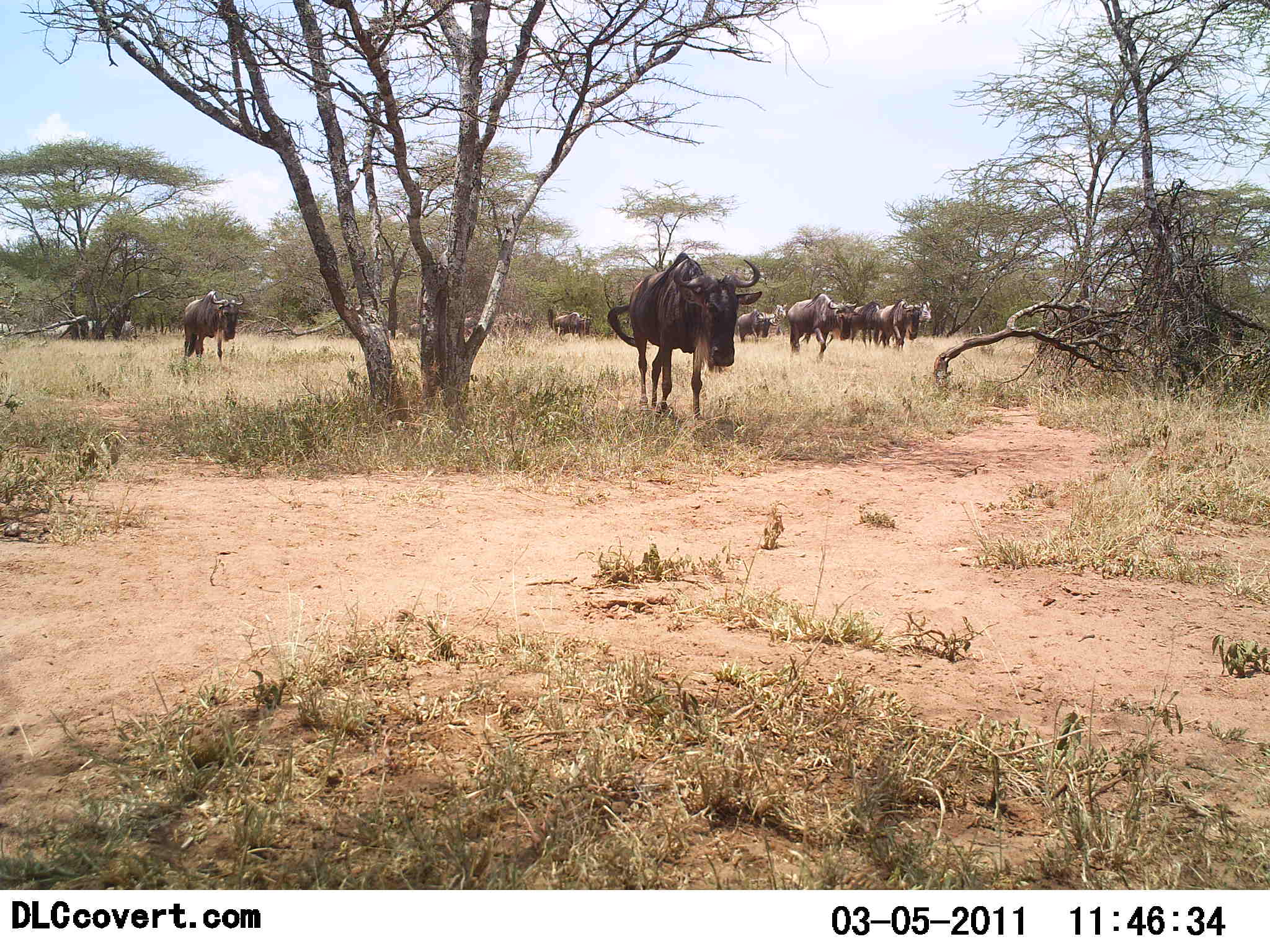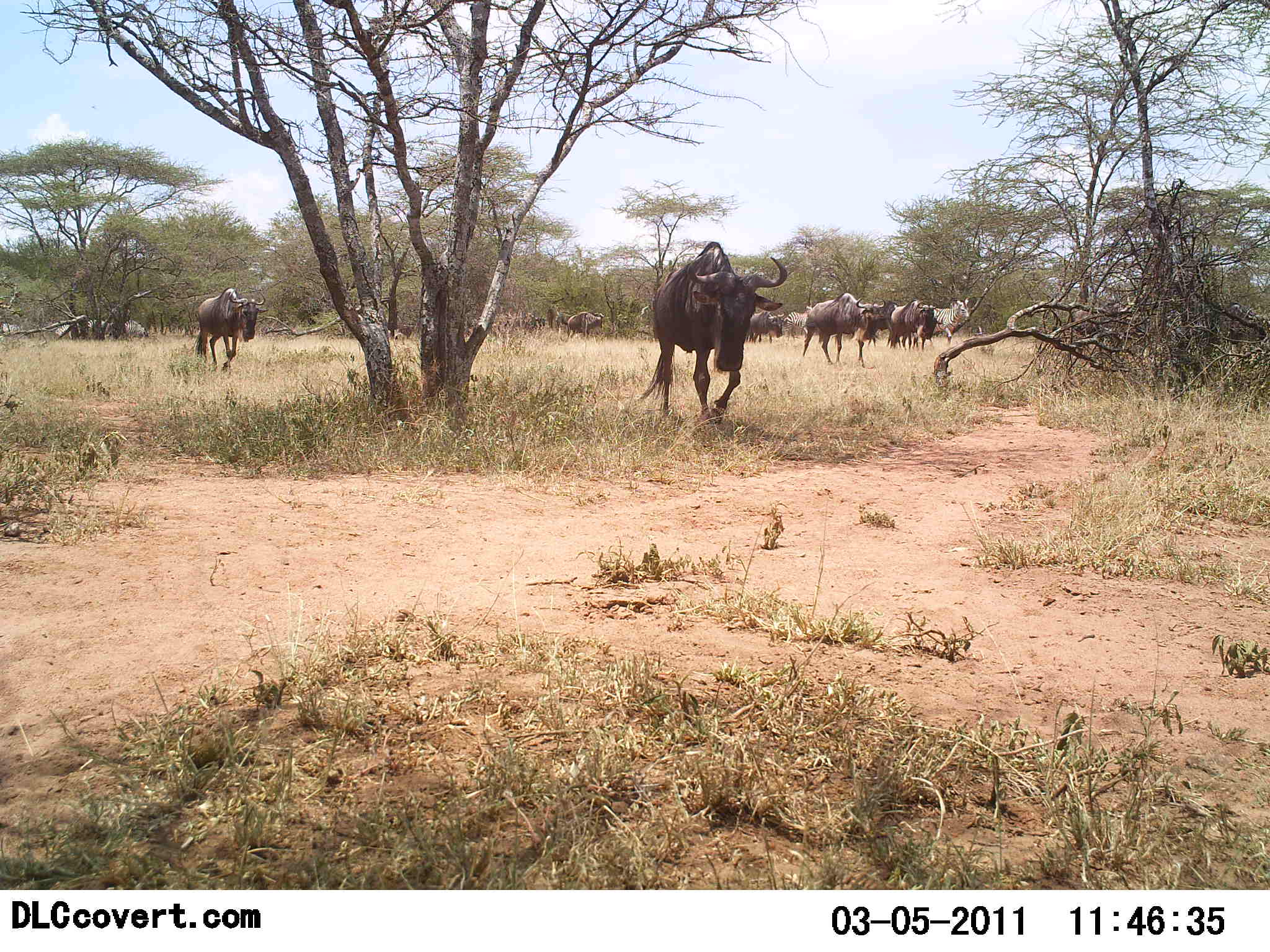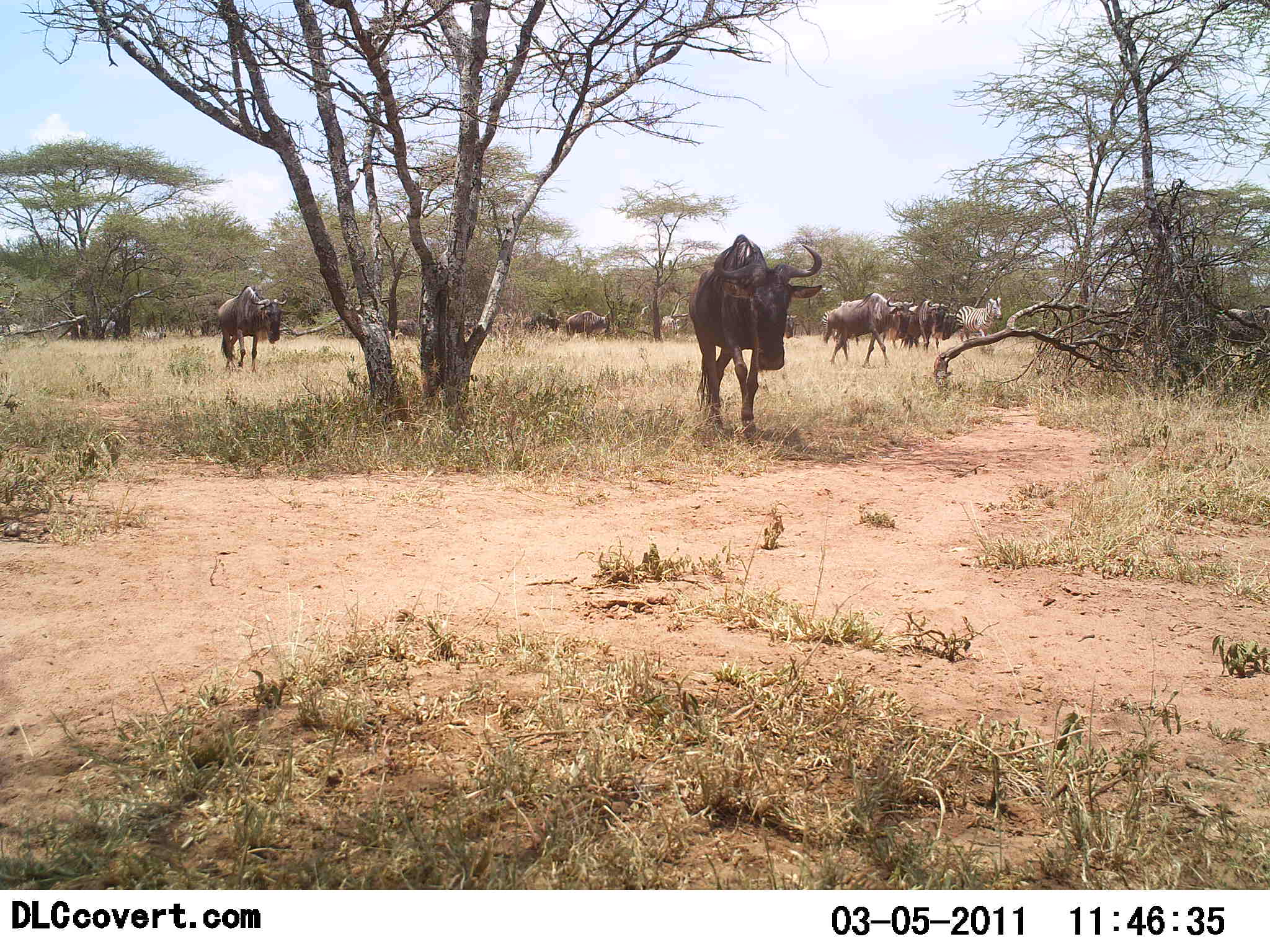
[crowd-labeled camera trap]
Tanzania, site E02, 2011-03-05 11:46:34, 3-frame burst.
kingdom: Animalia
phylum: Chordata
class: Mammalia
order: Artiodactyla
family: Bovidae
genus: Connochaetes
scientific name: Connochaetes taurinus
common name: blue wildebeest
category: wildebeest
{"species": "wildebeest (blue wildebeest) (Connochaetes taurinus)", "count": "11-50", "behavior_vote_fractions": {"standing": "5%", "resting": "0%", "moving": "100%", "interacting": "5%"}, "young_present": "0%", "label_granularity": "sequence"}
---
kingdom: Animalia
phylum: Chordata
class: Mammalia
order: Perissodactyla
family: Equidae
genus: Equus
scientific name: Equus quagga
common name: plains zebra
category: zebra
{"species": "zebra (plains zebra) (Equus quagga)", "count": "1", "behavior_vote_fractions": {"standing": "0%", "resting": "0%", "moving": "100%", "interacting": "0%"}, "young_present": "0%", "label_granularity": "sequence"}